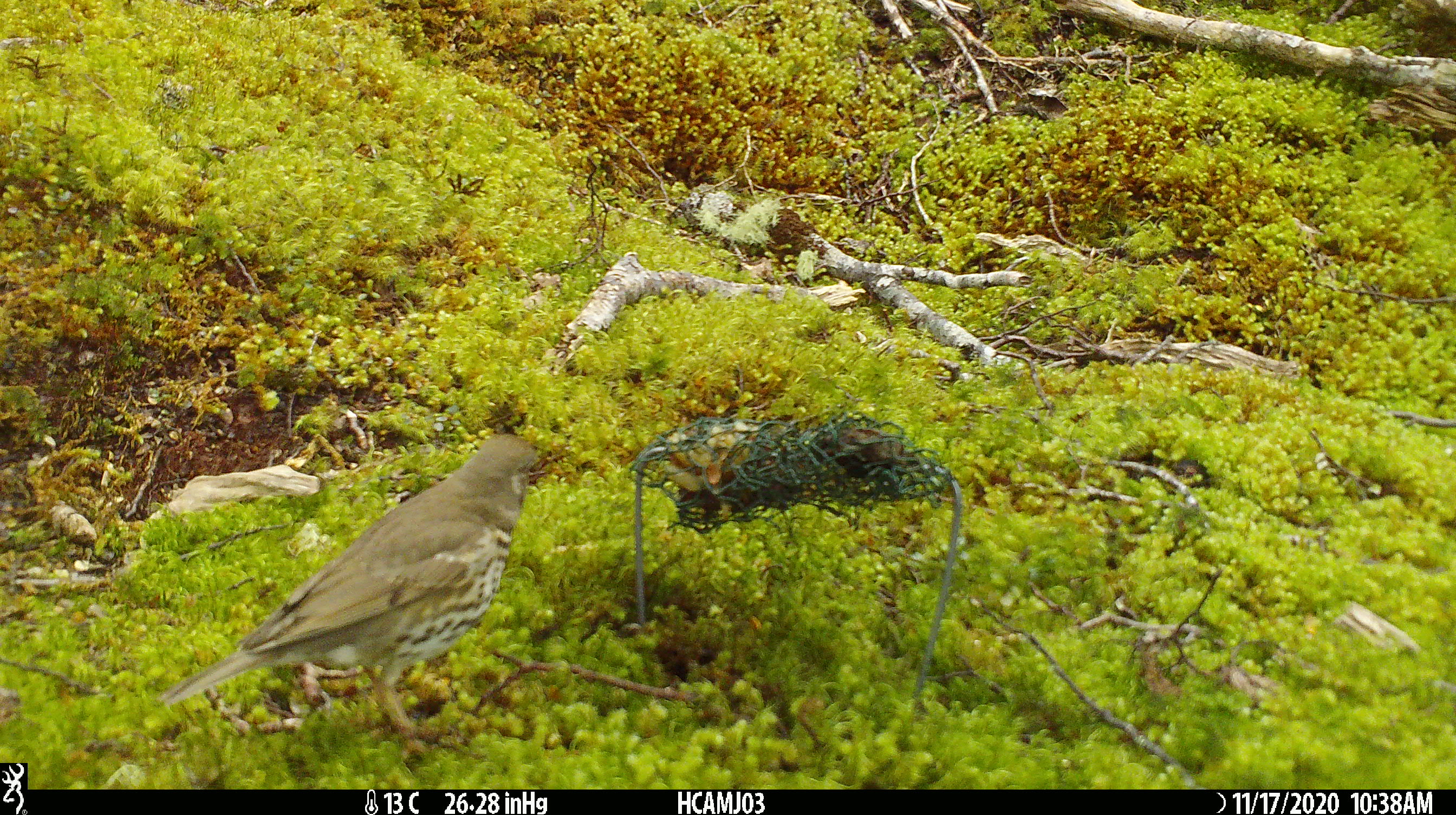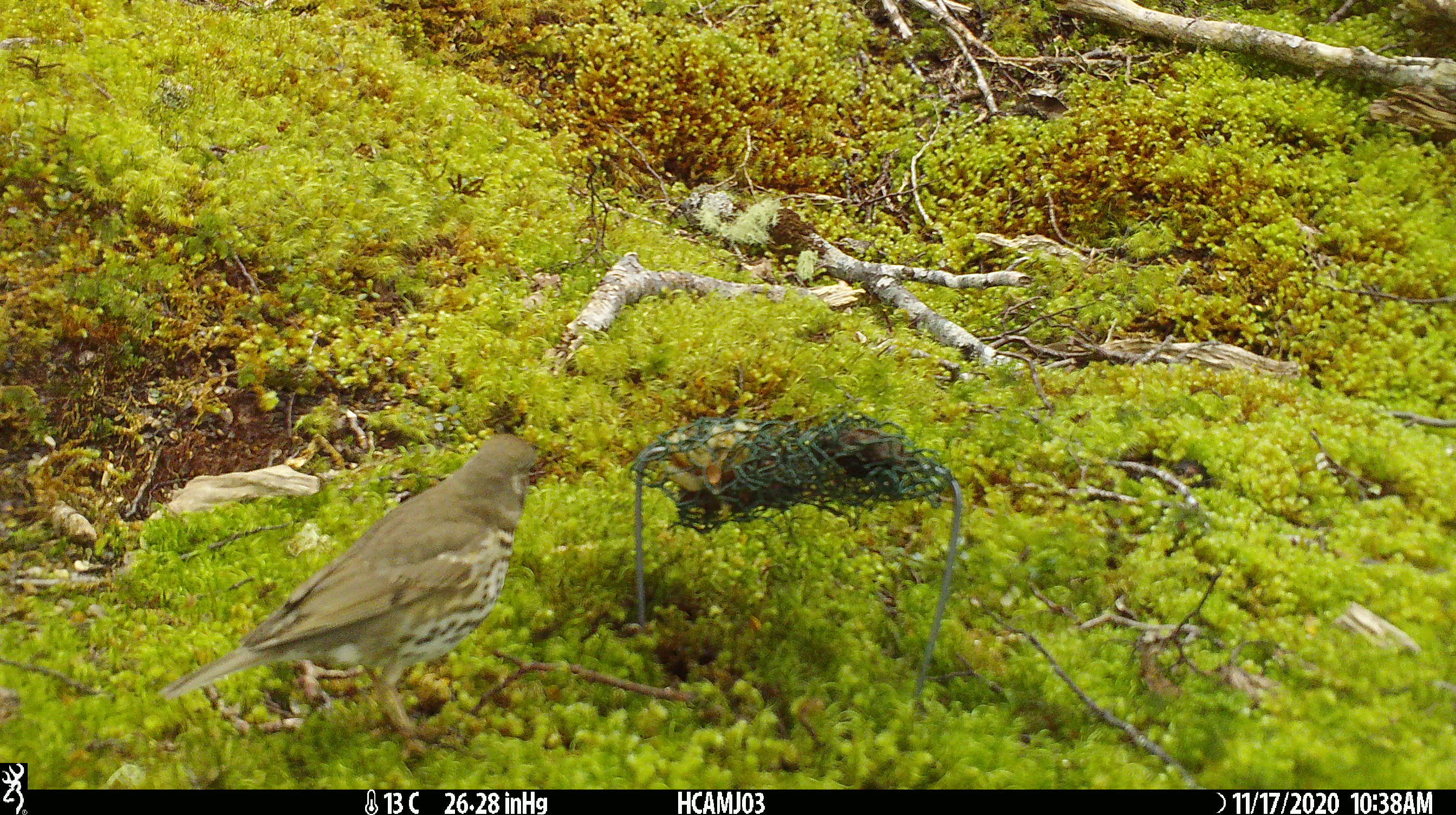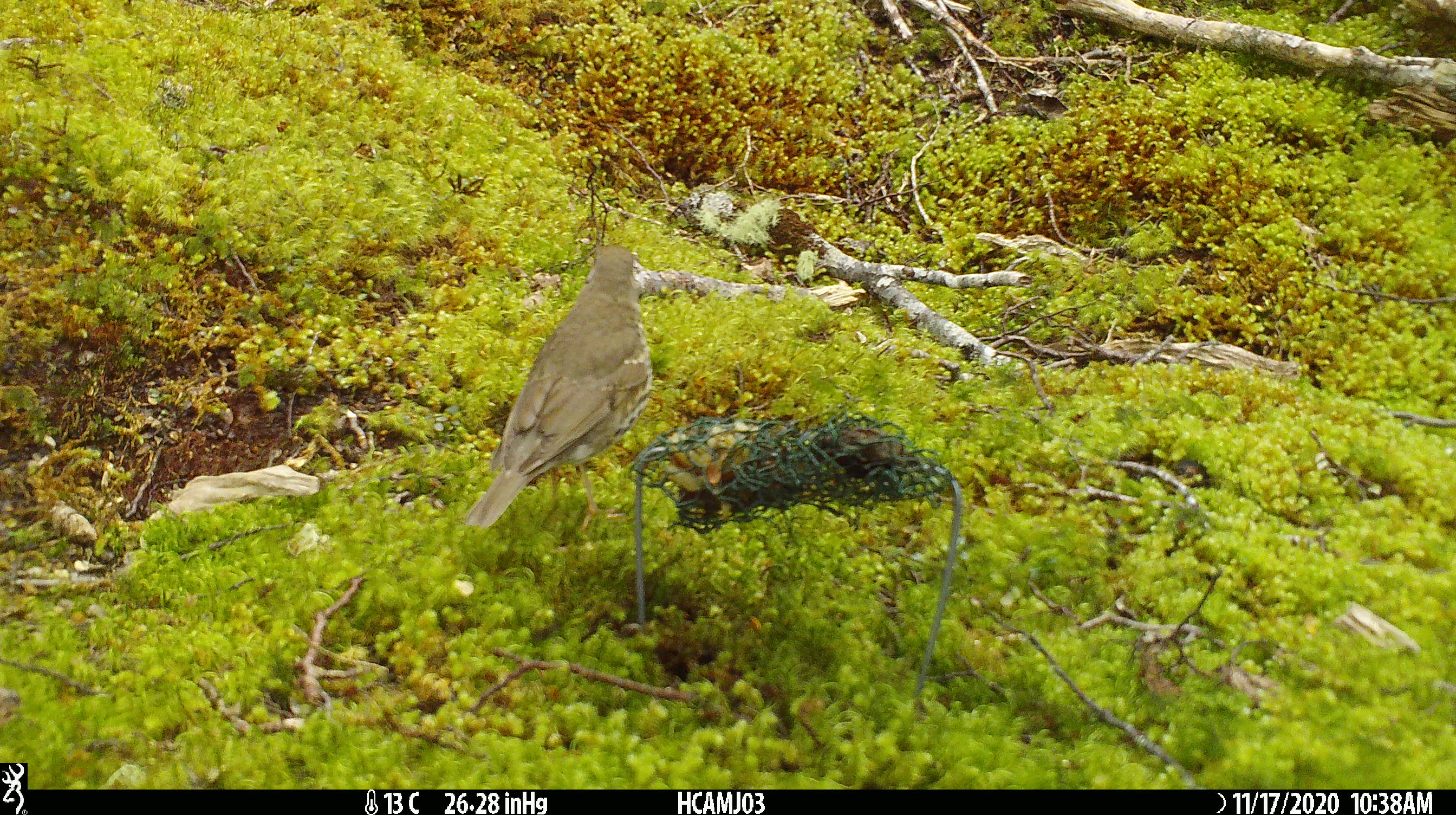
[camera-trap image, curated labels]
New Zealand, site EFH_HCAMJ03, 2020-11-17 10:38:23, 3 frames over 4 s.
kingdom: Animalia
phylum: Chordata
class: Aves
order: Passeriformes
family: Turdidae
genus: Turdus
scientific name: Turdus philomelos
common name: song thrush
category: thrush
Thrush (song thrush) (Turdus philomelos).